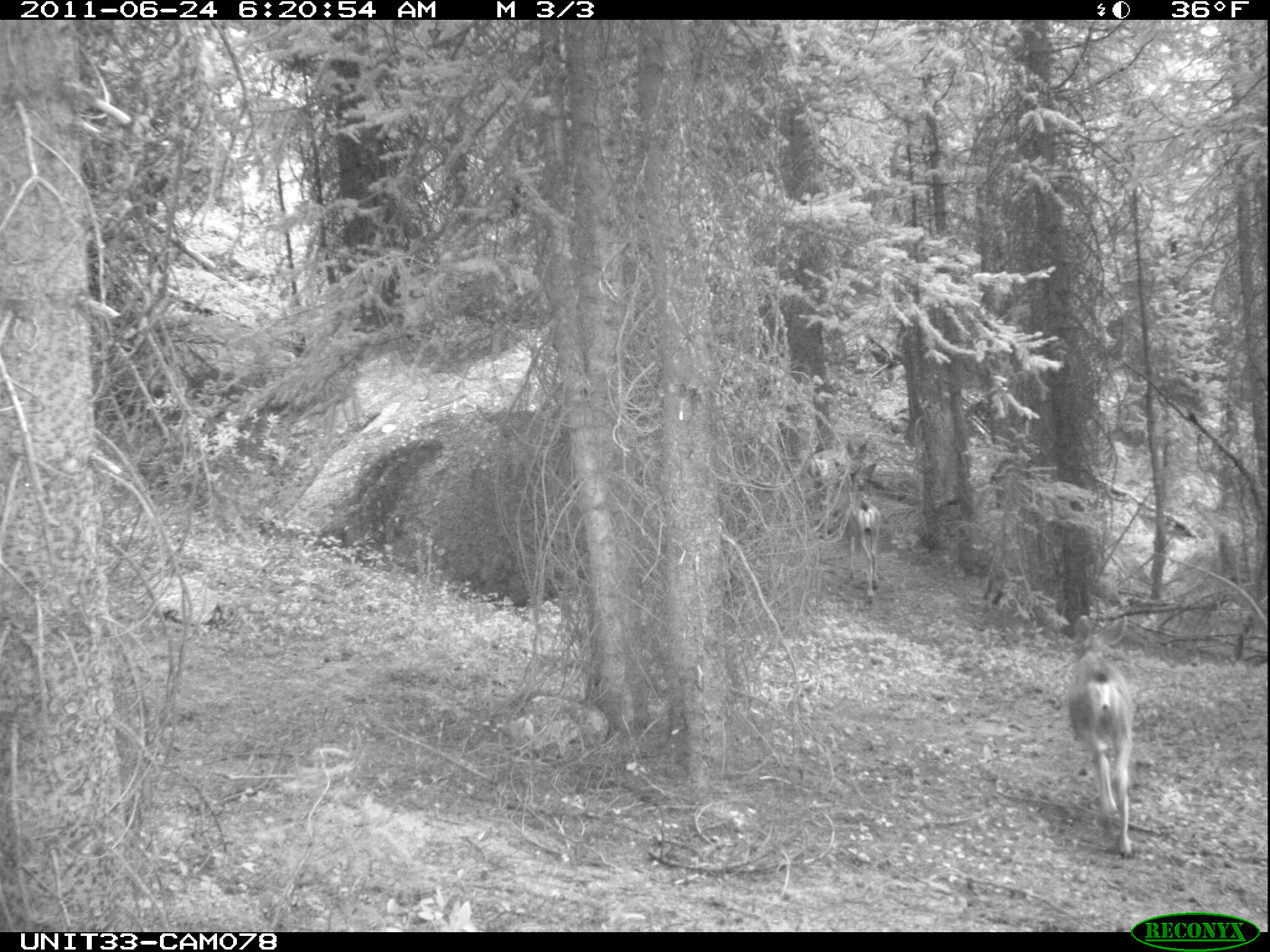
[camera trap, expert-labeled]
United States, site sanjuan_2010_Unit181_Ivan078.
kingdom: Animalia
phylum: Chordata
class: Mammalia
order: Artiodactyla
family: Cervidae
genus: Odocoileus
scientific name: Odocoileus hemionus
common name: mule deer